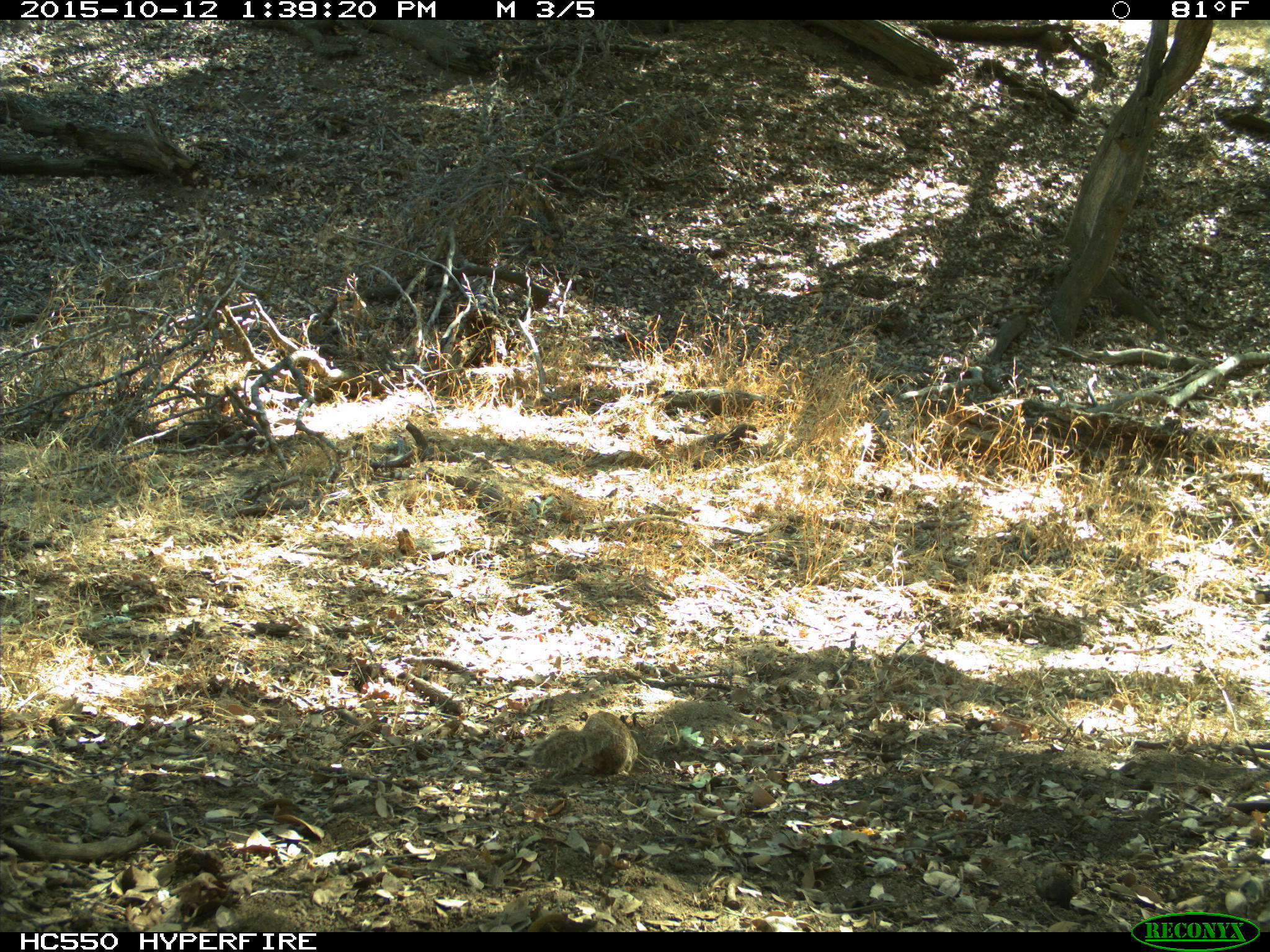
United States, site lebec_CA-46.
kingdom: Animalia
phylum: Chordata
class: Mammalia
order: Rodentia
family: Sciuridae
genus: Otospermophilus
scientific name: Otospermophilus beecheyi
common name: california ground squirrel